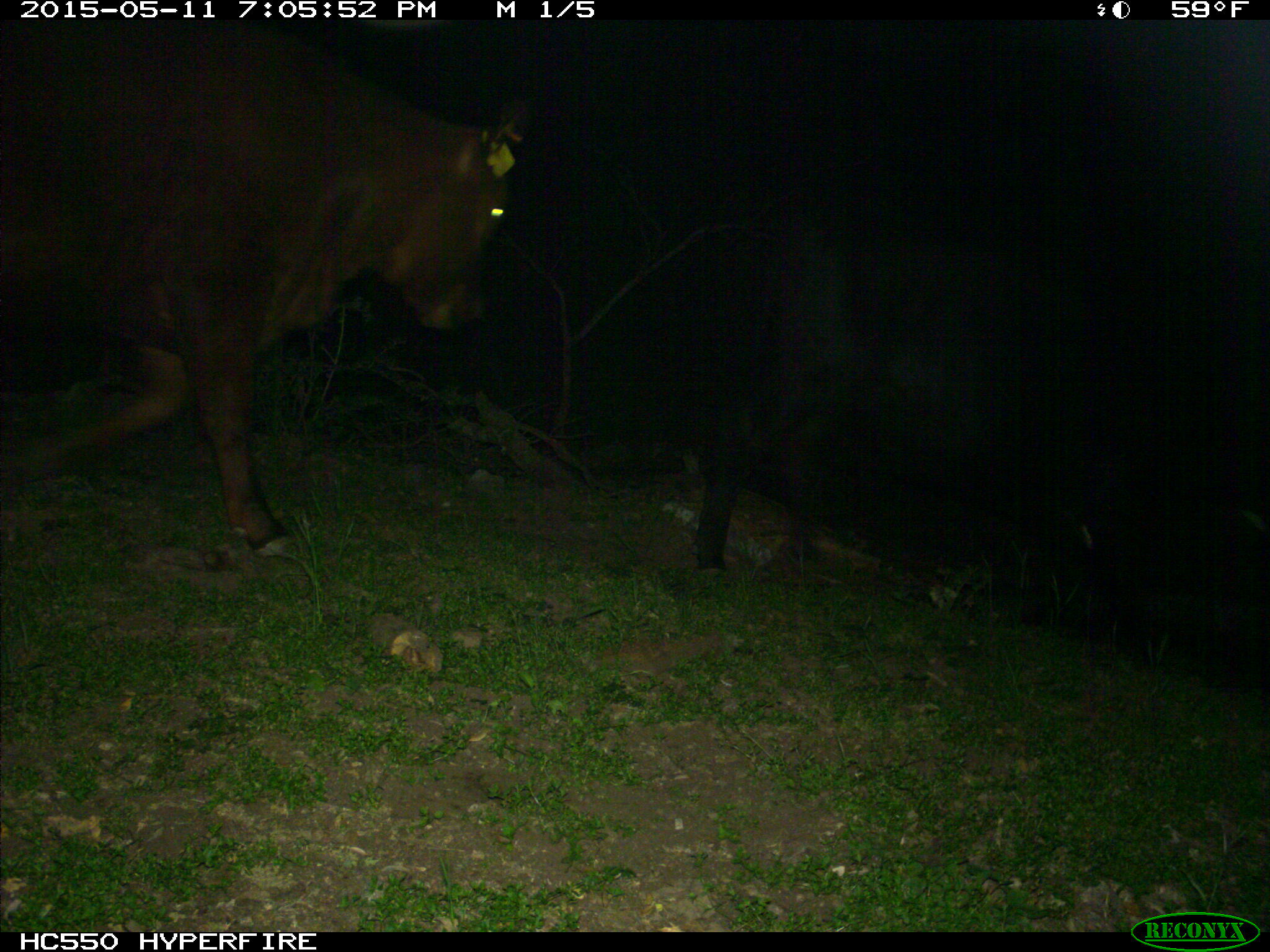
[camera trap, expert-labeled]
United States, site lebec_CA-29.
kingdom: Animalia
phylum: Chordata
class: Mammalia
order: Artiodactyla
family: Bovidae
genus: Bos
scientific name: Bos taurus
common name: domestic cow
Bos taurus (domestic cow).